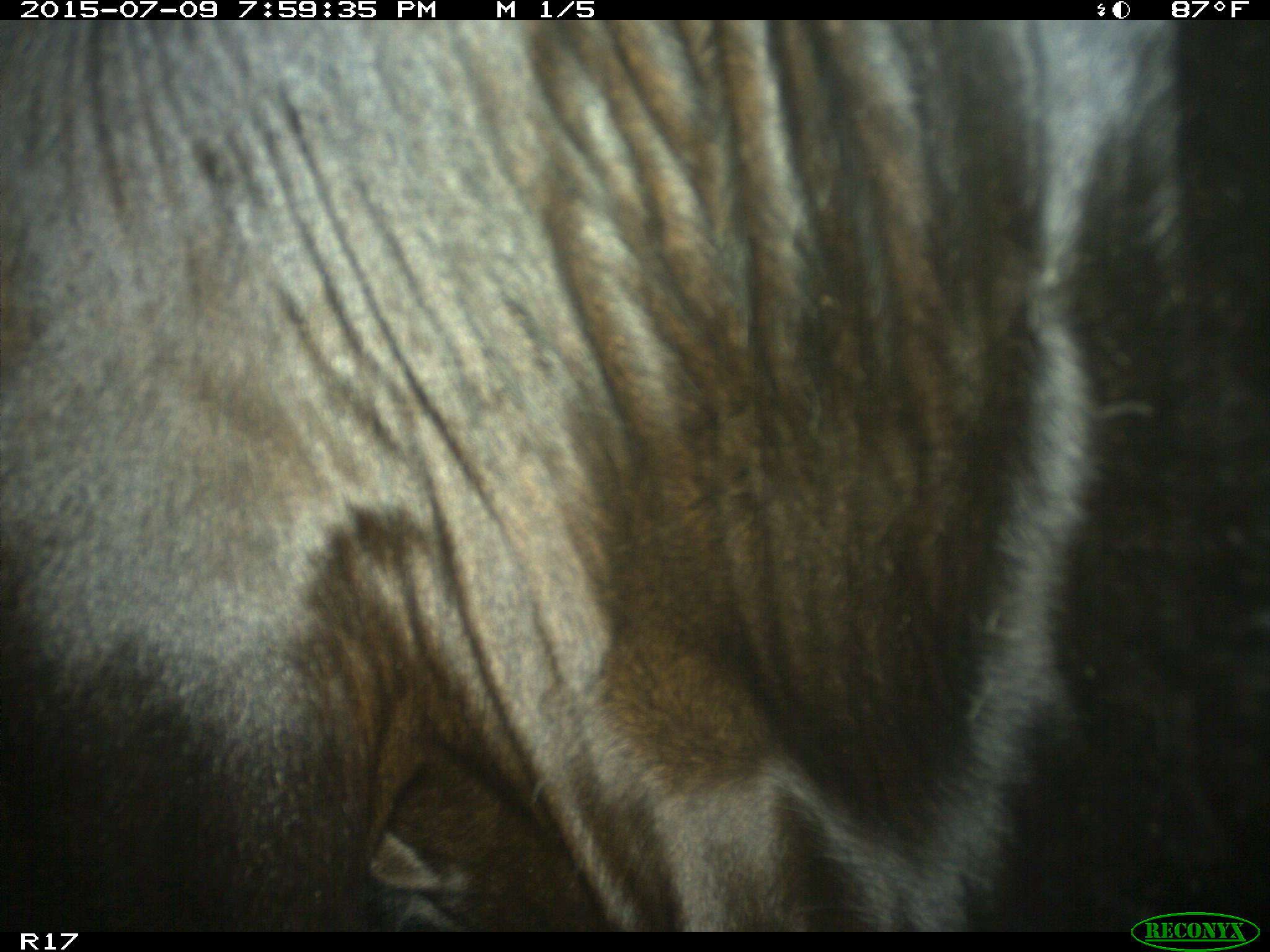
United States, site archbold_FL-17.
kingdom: Animalia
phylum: Chordata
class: Mammalia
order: Artiodactyla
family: Bovidae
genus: Bos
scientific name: Bos taurus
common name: domestic cow